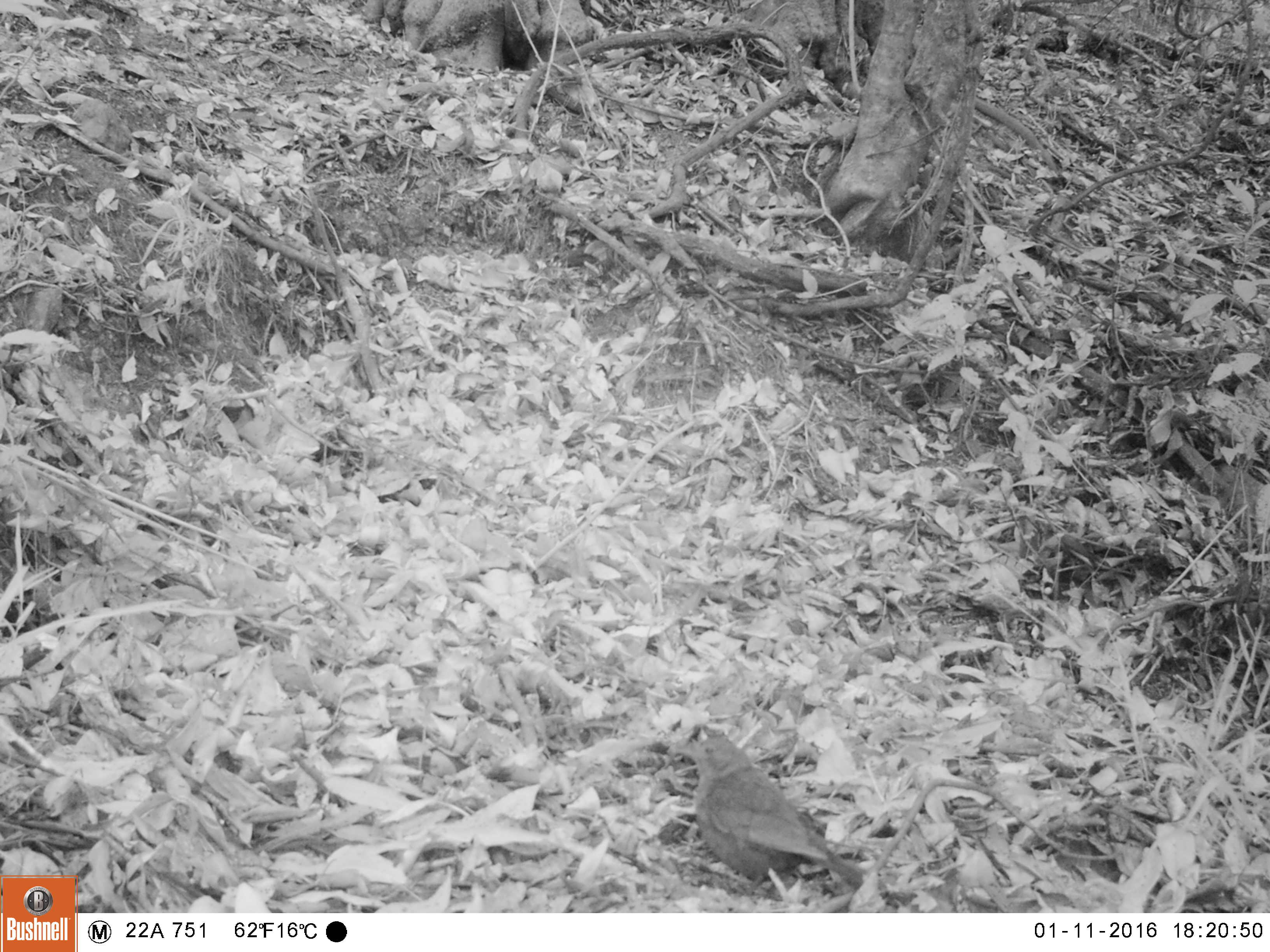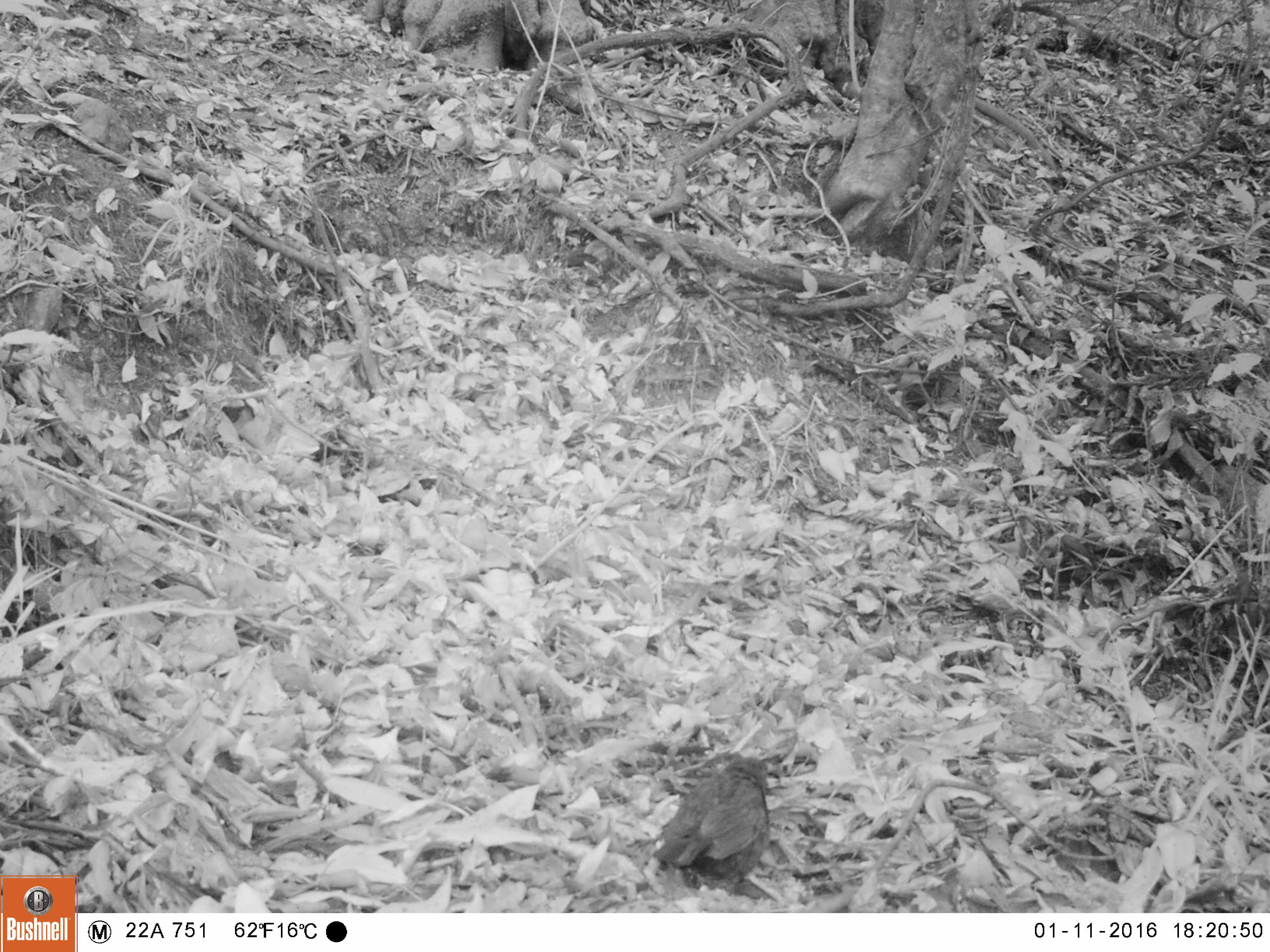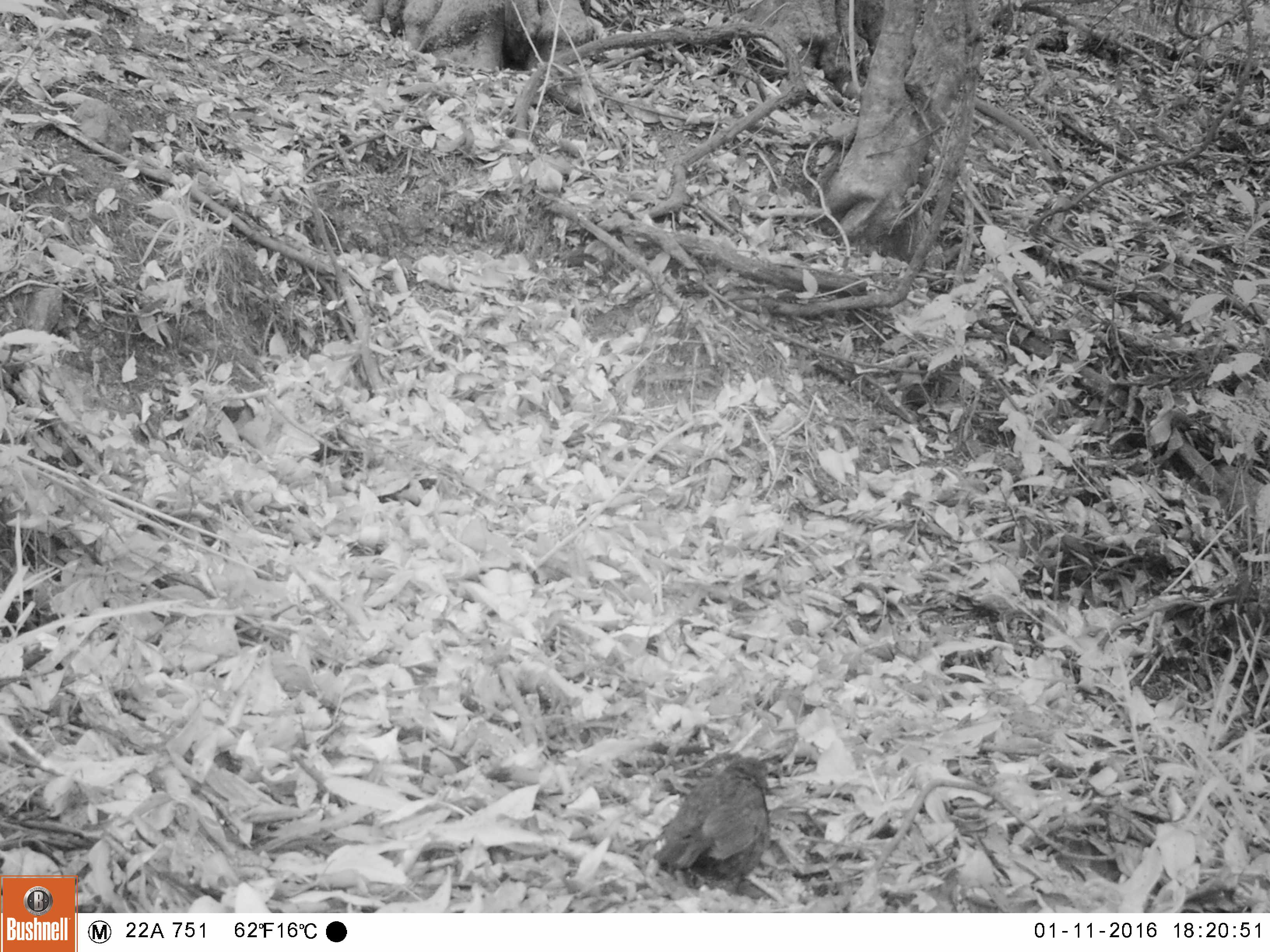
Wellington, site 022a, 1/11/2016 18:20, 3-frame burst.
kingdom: Animalia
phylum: Chordata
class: Aves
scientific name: Aves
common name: bird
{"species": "bird (Aves)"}